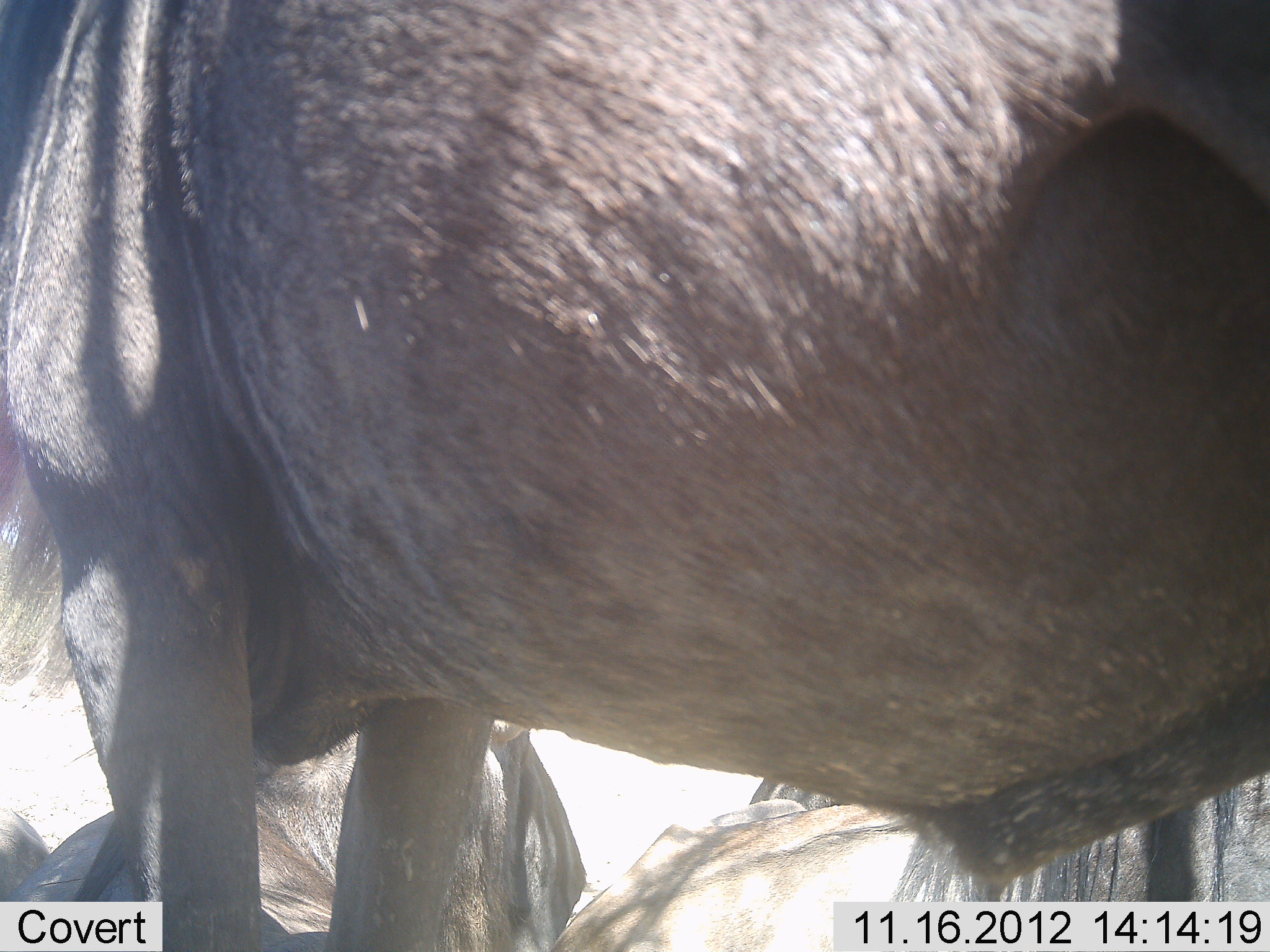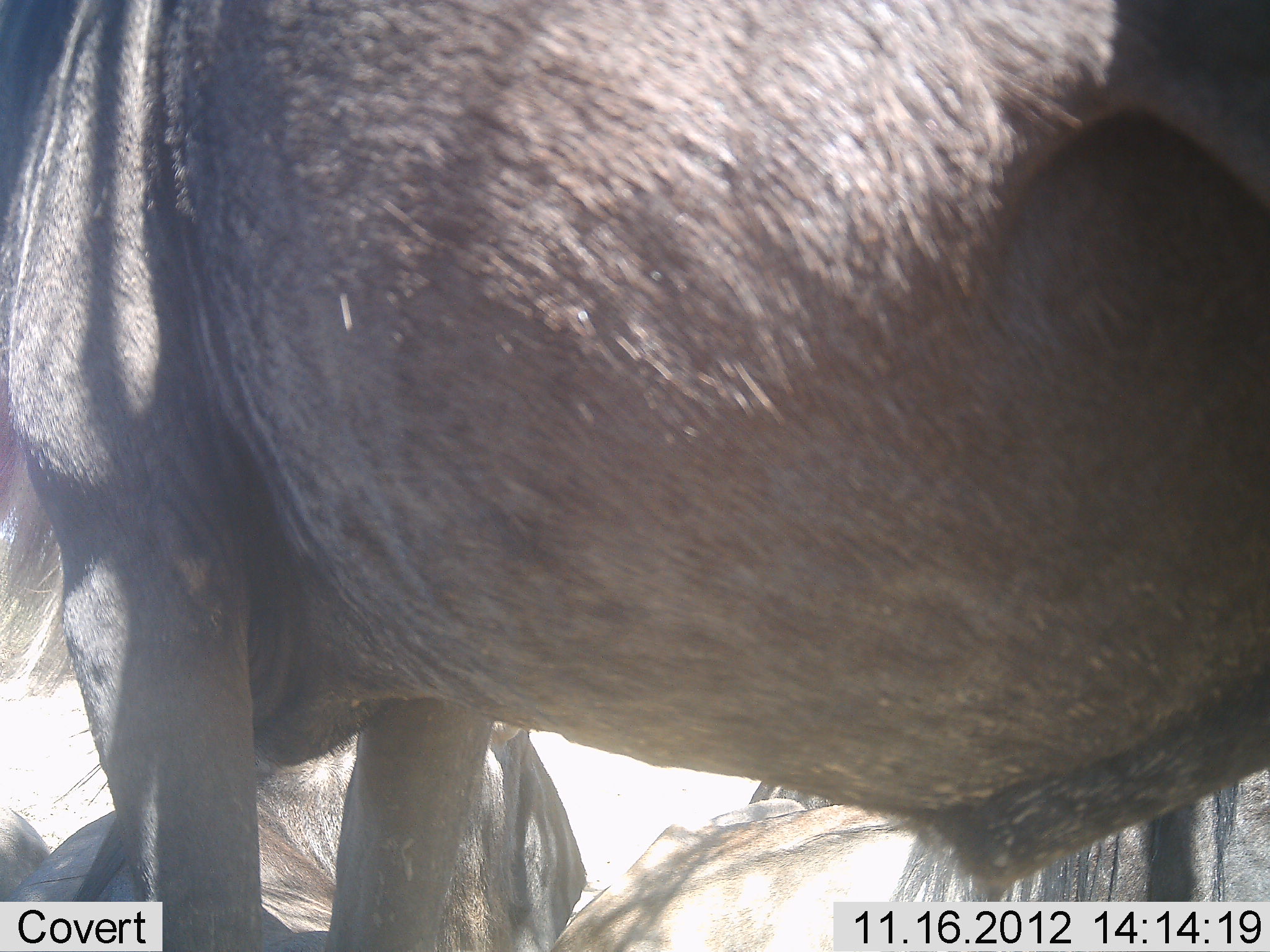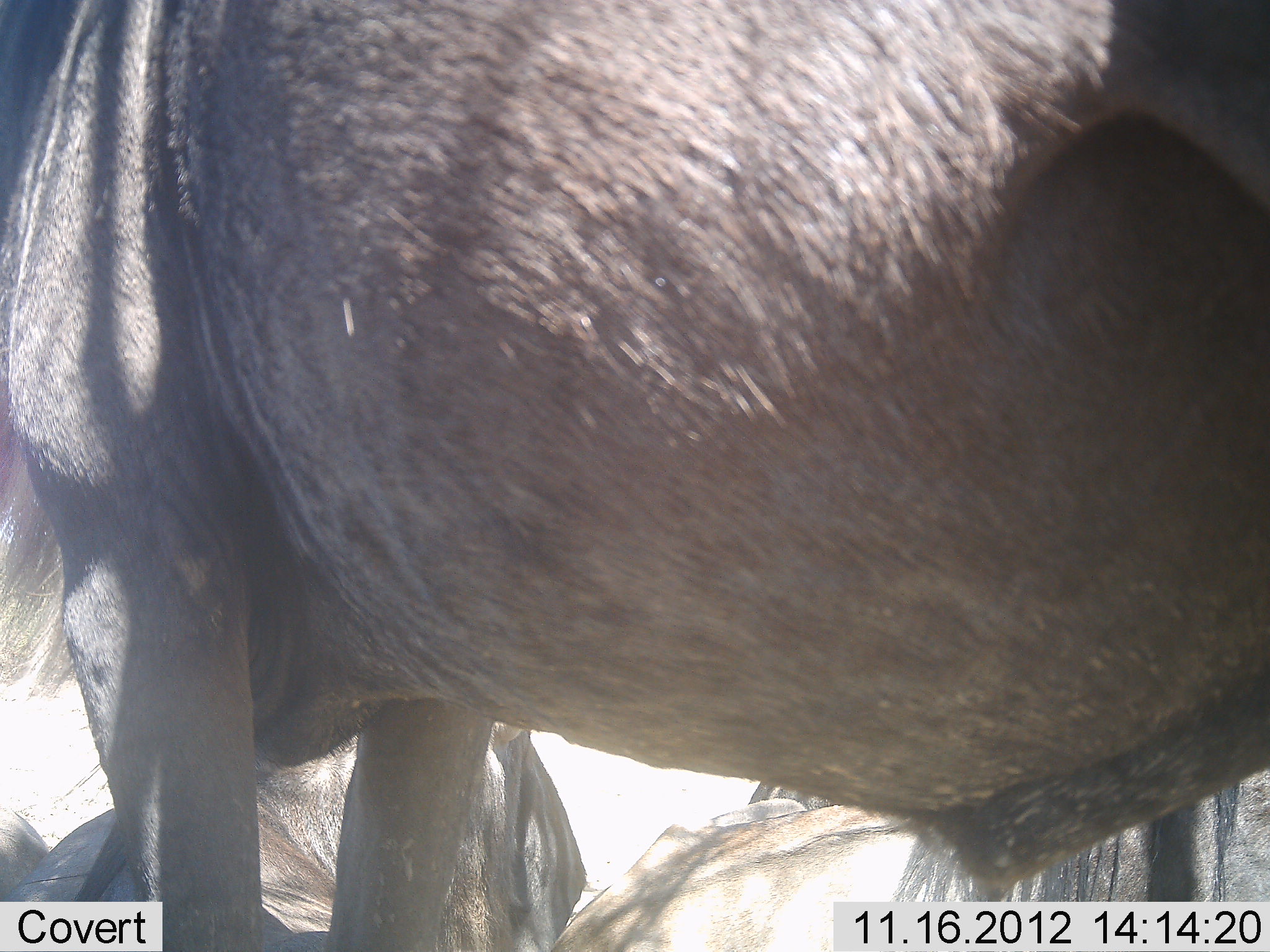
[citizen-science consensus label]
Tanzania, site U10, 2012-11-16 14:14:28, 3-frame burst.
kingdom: Animalia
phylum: Chordata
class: Mammalia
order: Artiodactyla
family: Bovidae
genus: Connochaetes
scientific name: Connochaetes taurinus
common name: blue wildebeest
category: wildebeest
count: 3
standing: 90%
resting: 70%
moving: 0%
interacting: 0%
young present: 0%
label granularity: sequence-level